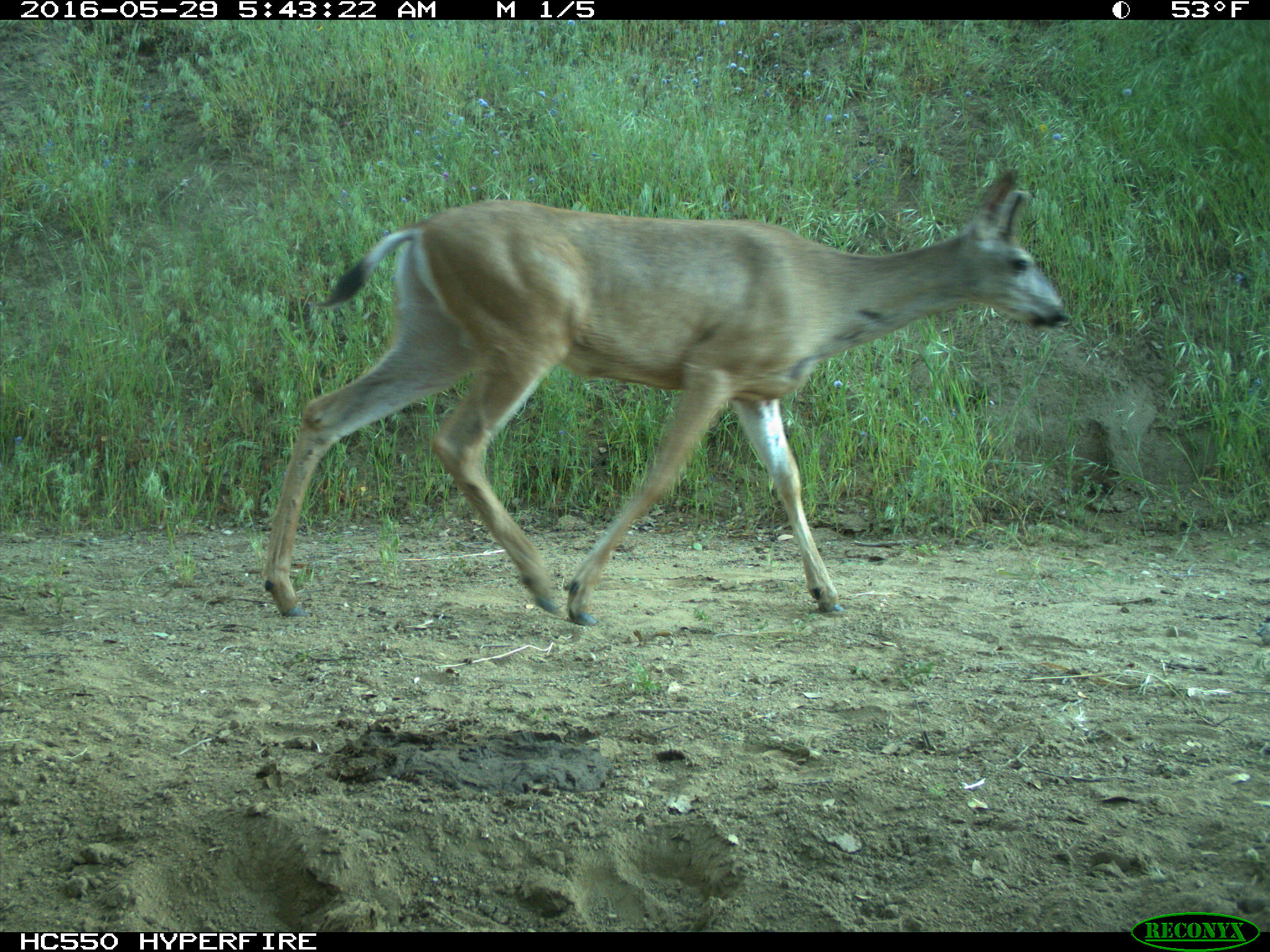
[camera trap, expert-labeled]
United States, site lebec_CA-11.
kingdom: Animalia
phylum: Chordata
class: Mammalia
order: Artiodactyla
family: Cervidae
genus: Odocoileus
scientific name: Odocoileus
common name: deer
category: unidentified deer